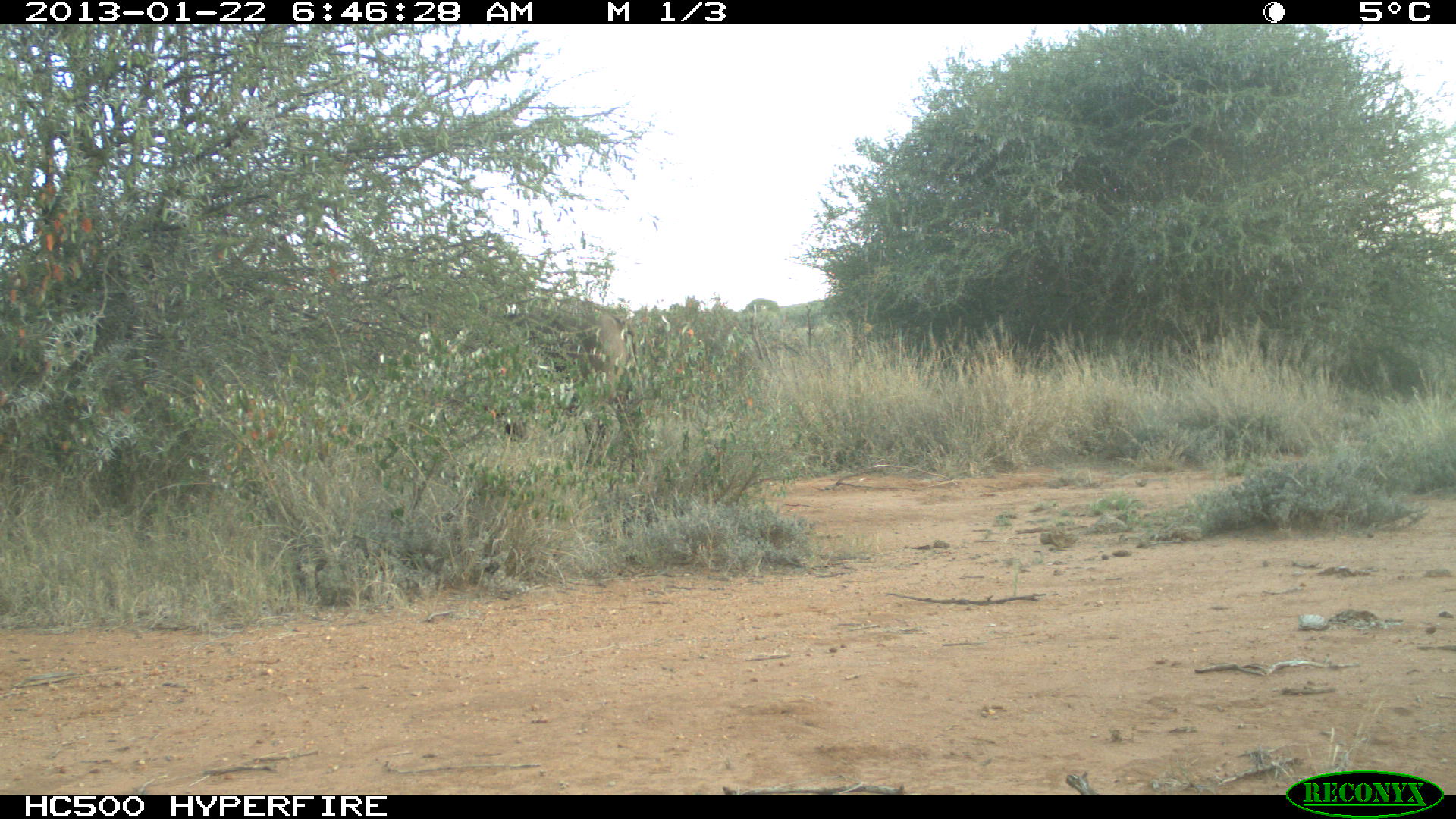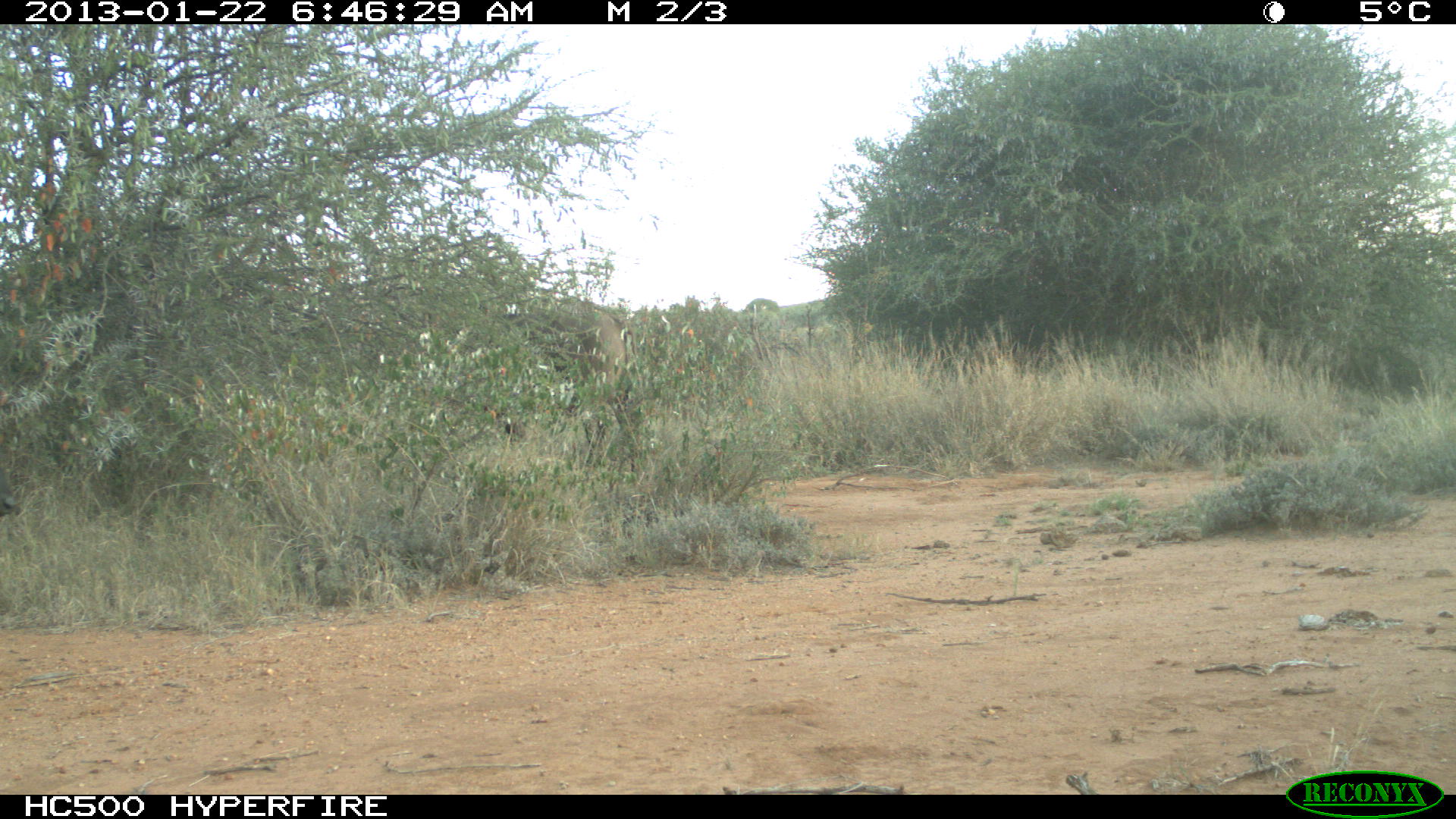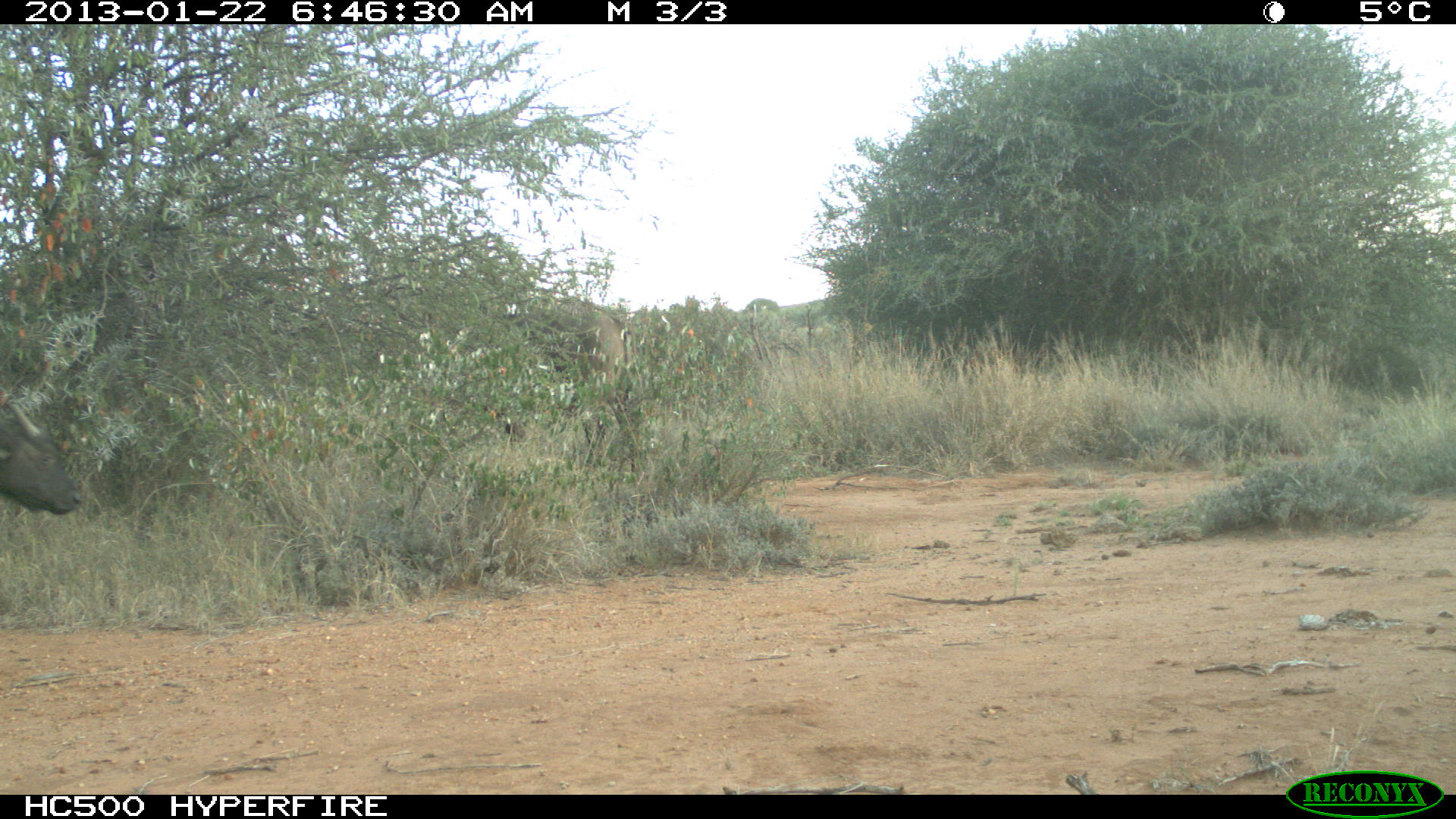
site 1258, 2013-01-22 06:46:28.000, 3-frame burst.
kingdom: Animalia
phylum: Chordata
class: Mammalia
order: Artiodactyla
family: Bovidae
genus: Syncerus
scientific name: Syncerus caffer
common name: african buffalo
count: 1